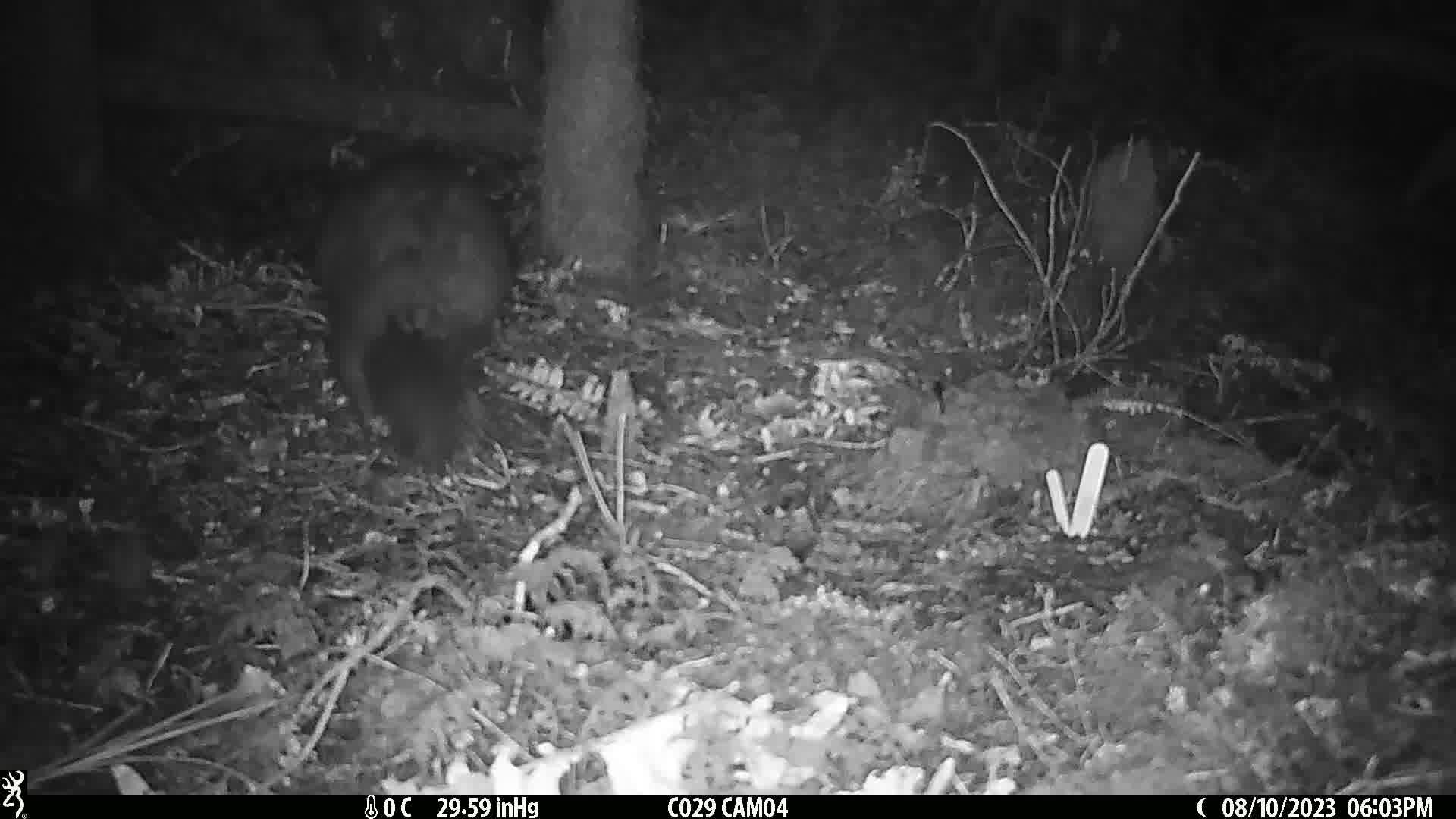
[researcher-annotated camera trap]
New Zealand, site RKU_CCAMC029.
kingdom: Animalia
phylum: Chordata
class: Mammalia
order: Diprotodontia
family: Phalangeridae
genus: Trichosurus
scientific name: Trichosurus vulpecula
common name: common brushtail possum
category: possum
Possum (common brushtail possum) (Trichosurus vulpecula).